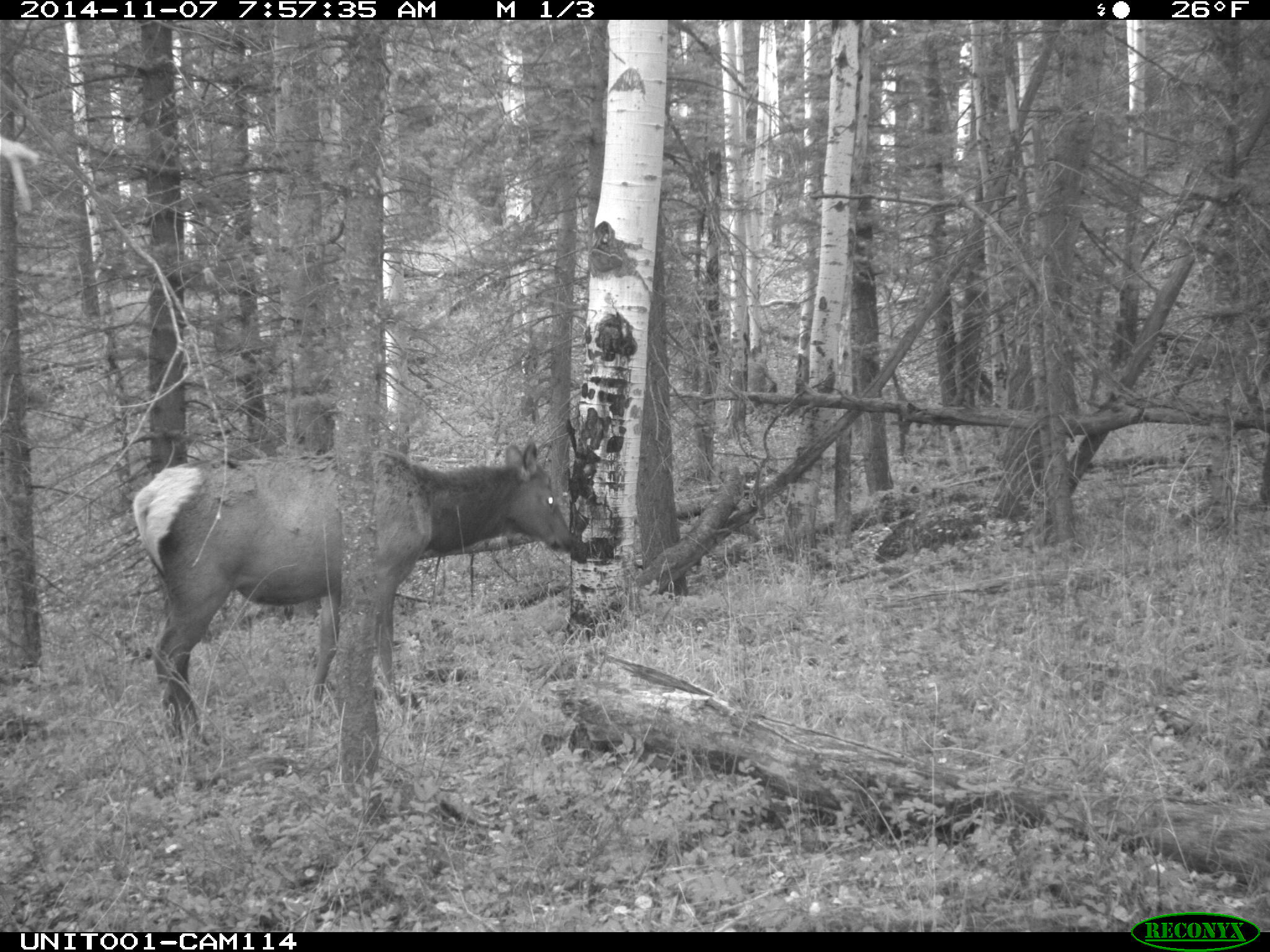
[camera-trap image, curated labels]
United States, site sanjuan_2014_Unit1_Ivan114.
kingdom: Animalia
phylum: Chordata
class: Mammalia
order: Artiodactyla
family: Cervidae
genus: Cervus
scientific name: Cervus elaphus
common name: red deer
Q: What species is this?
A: Cervus elaphus (red deer).